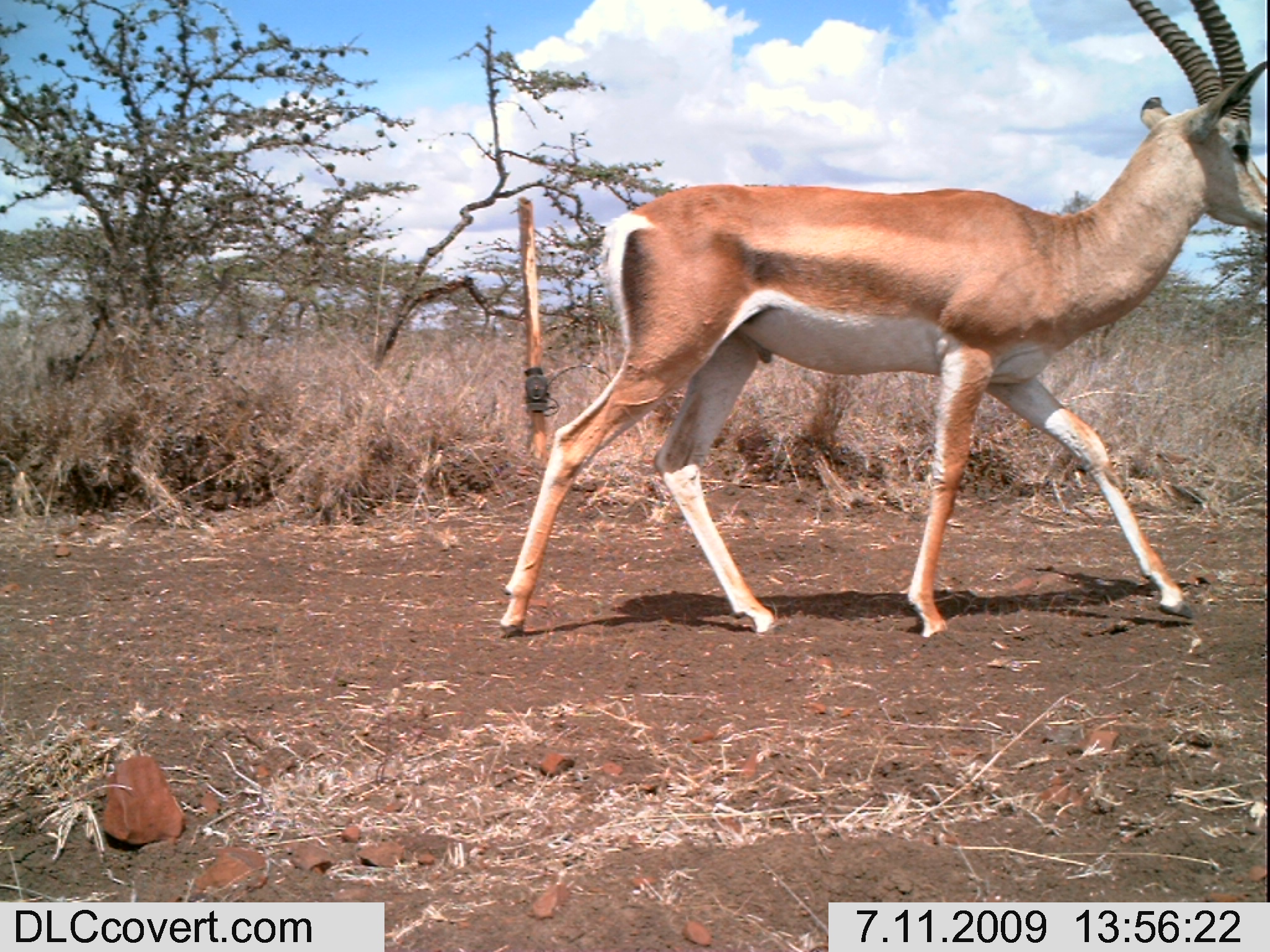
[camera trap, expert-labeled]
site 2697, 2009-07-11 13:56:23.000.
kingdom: Animalia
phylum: Chordata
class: Mammalia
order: Artiodactyla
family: Bovidae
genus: Nanger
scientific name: Nanger granti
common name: grant's gazelle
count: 1